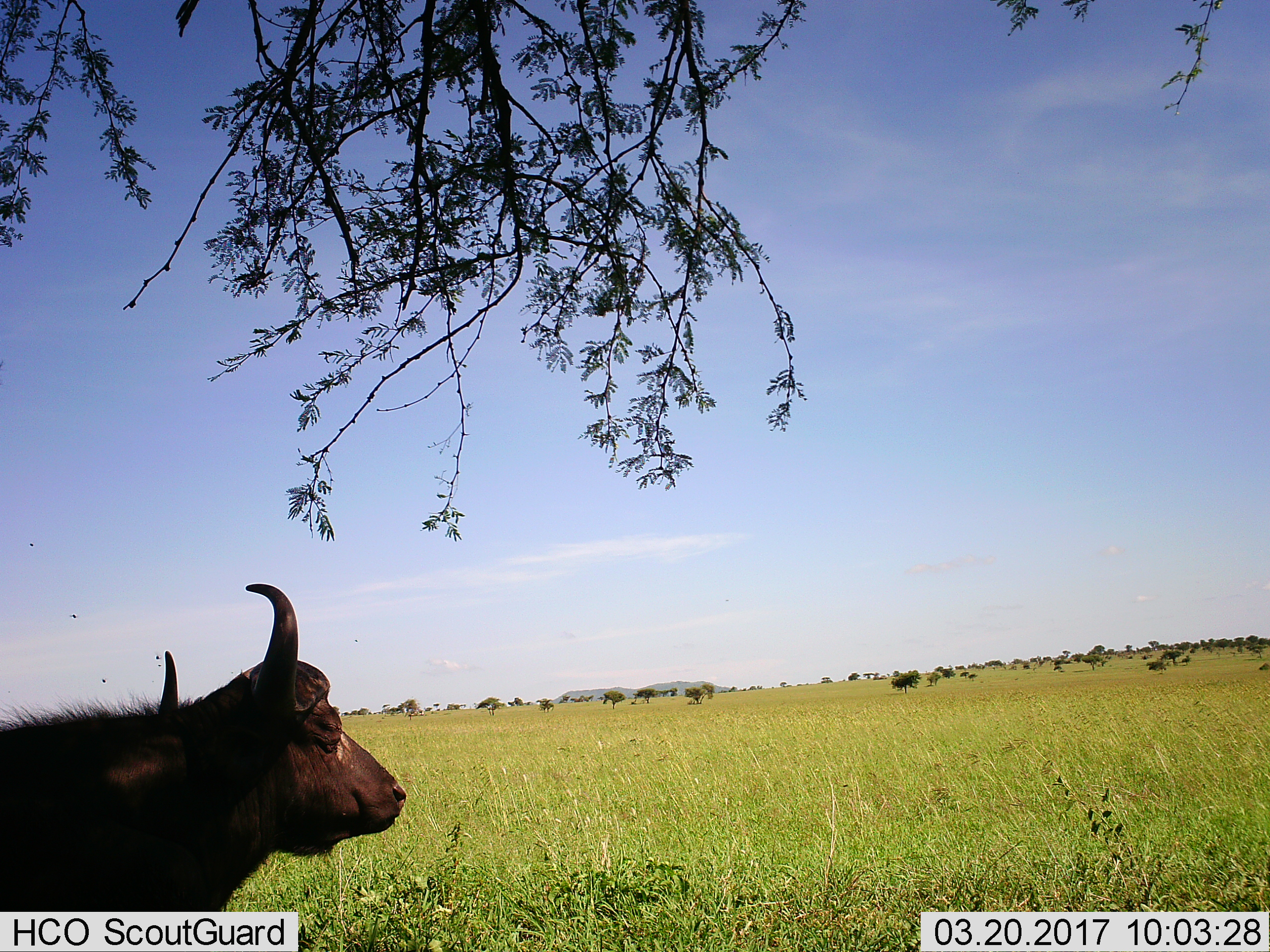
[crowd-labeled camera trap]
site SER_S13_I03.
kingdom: Animalia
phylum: Chordata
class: Mammalia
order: Artiodactyla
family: Bovidae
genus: Syncerus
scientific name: Syncerus caffer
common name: african buffalo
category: buffalo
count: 1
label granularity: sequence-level